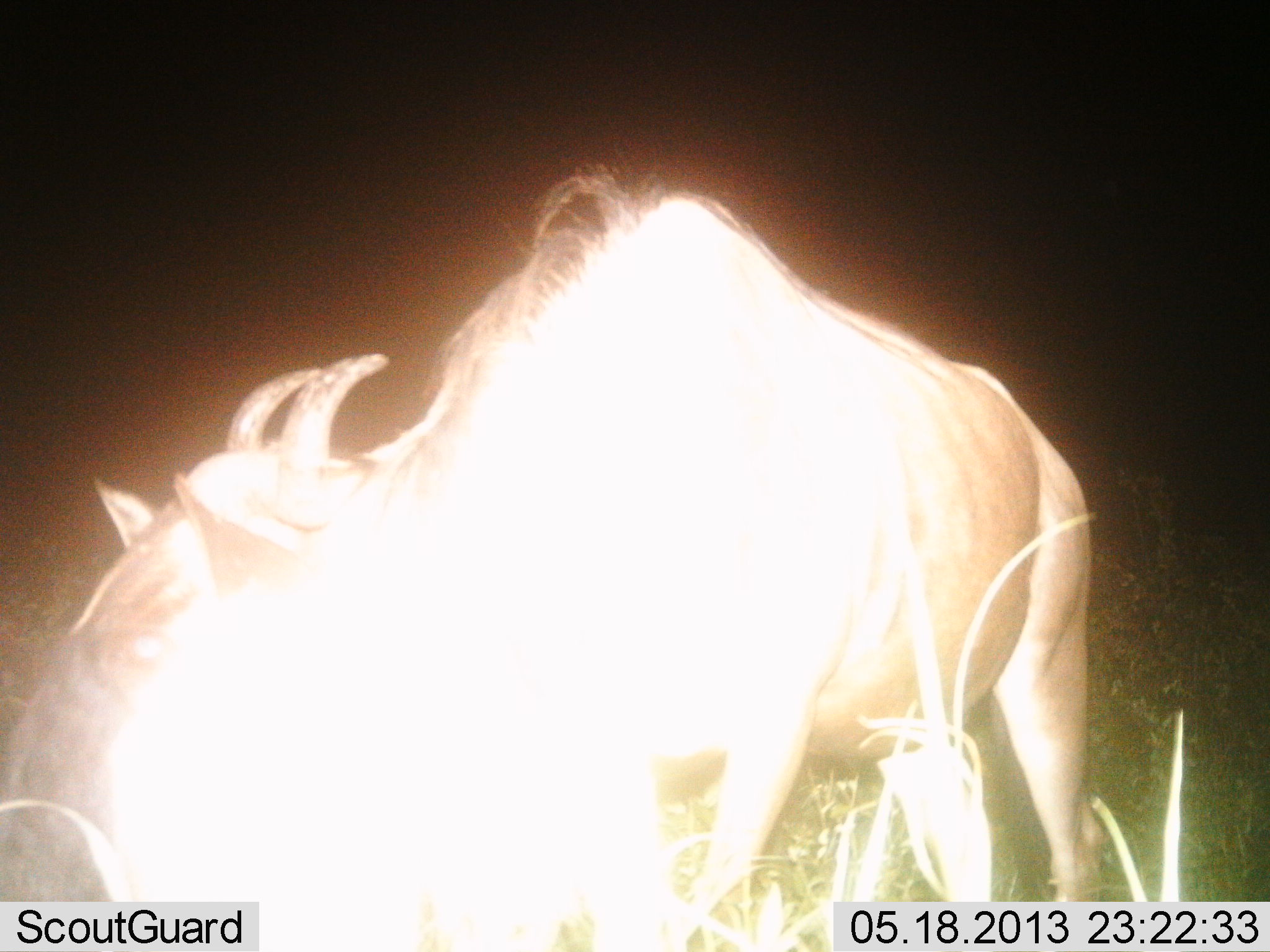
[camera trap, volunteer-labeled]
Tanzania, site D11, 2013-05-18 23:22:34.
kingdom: Animalia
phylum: Chordata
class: Mammalia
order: Artiodactyla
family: Bovidae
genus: Connochaetes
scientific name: Connochaetes taurinus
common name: blue wildebeest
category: wildebeest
Wildebeest (blue wildebeest) (Connochaetes taurinus), count 1. Behavior (volunteer vote fractions): standing 58%, resting 0%, moving 0%, interacting 8%. Young present (vote fraction): 4%. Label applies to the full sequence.